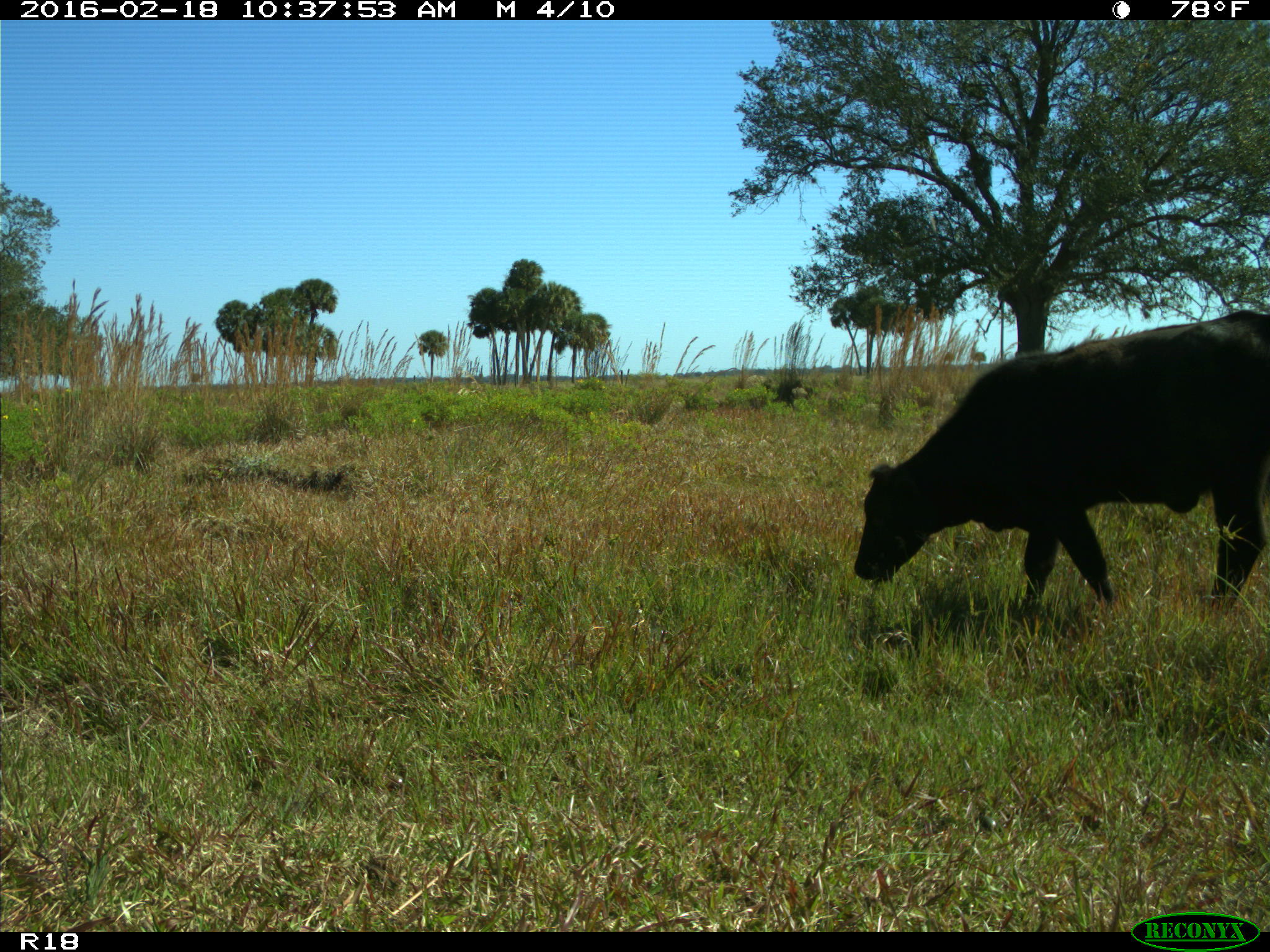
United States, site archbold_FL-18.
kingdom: Animalia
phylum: Chordata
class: Mammalia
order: Artiodactyla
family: Bovidae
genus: Bos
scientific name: Bos taurus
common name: domestic cow